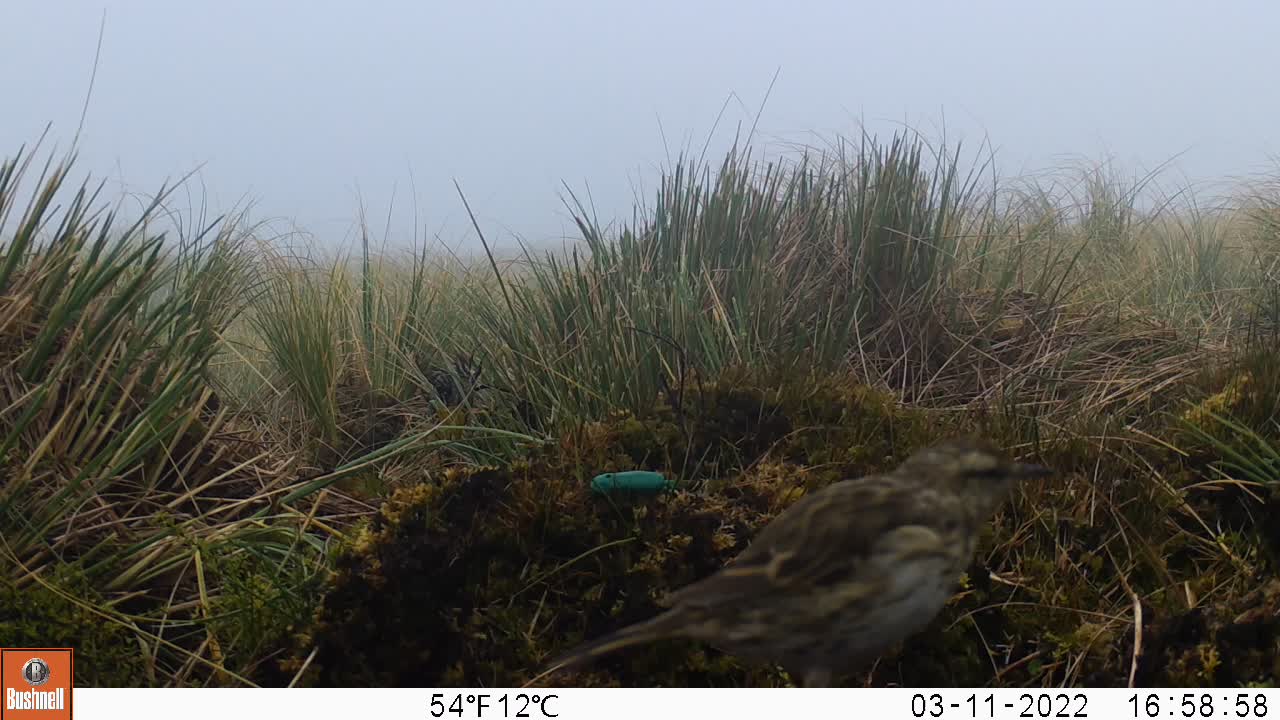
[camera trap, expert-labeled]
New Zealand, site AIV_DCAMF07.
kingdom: Animalia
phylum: Chordata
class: Aves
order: Passeriformes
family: Motacillidae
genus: Anthus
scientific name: Anthus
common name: pipit